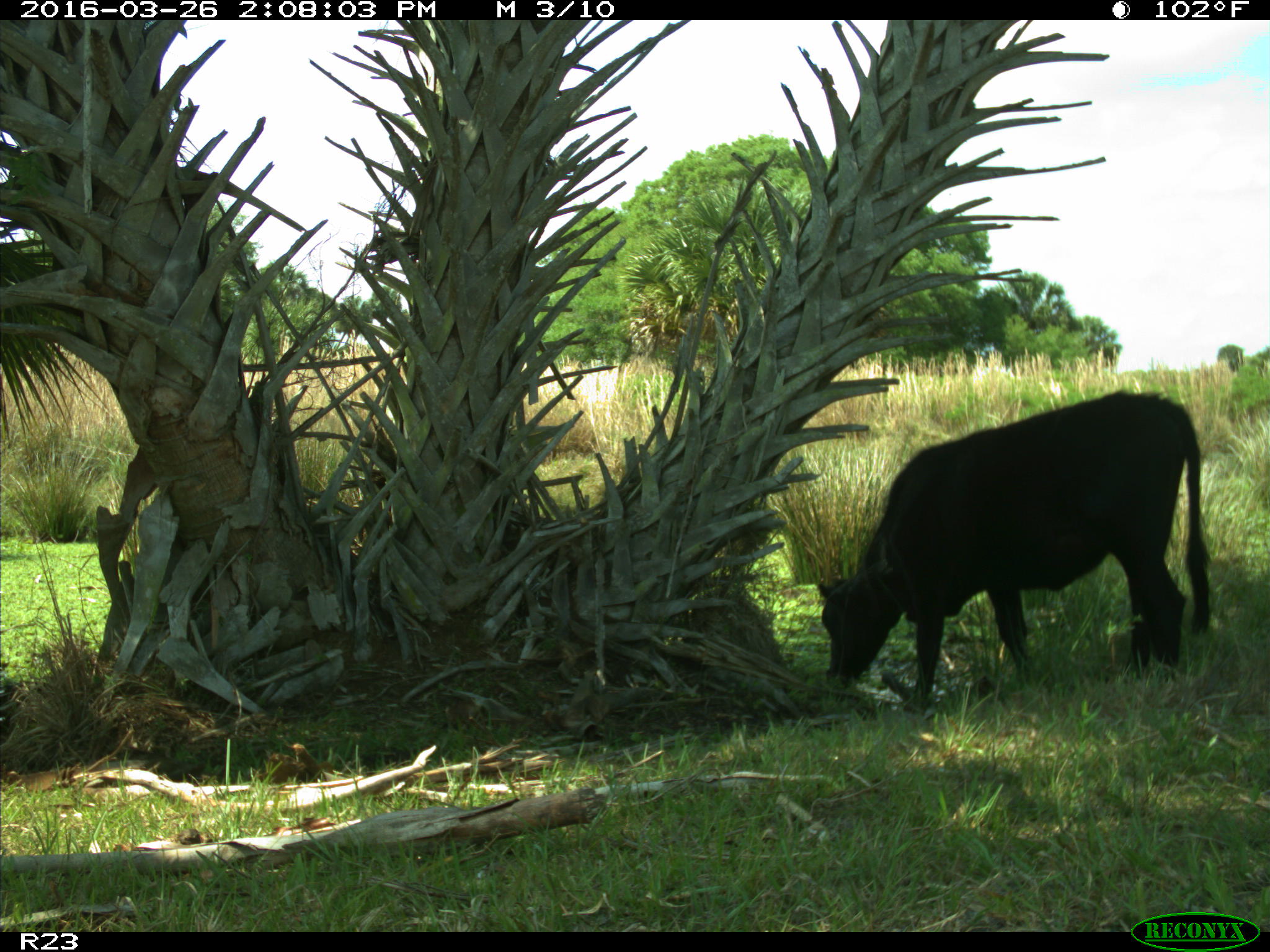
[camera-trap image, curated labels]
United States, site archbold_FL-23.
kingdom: Animalia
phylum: Chordata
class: Mammalia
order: Artiodactyla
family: Bovidae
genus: Bos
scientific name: Bos taurus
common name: domestic cow